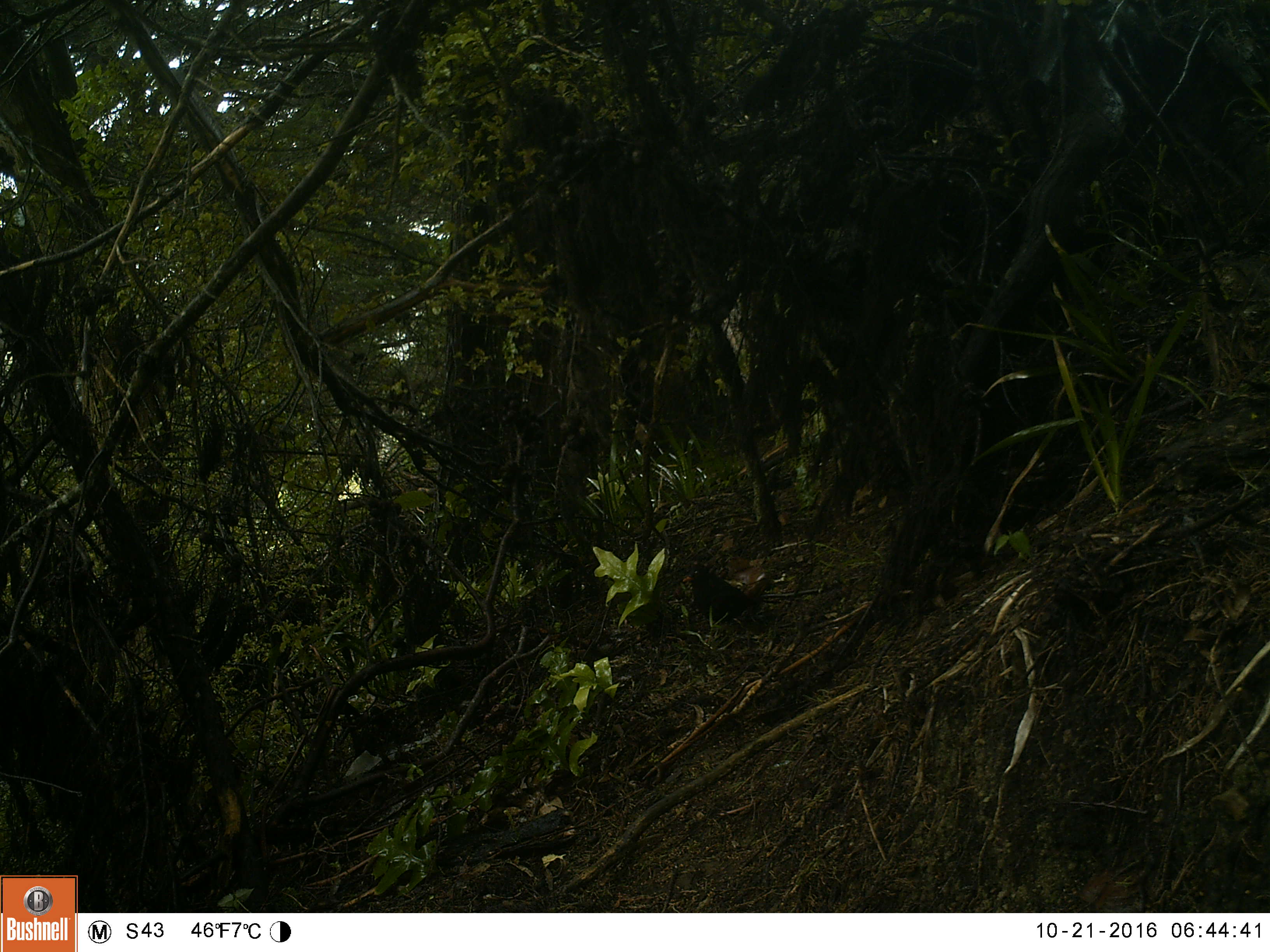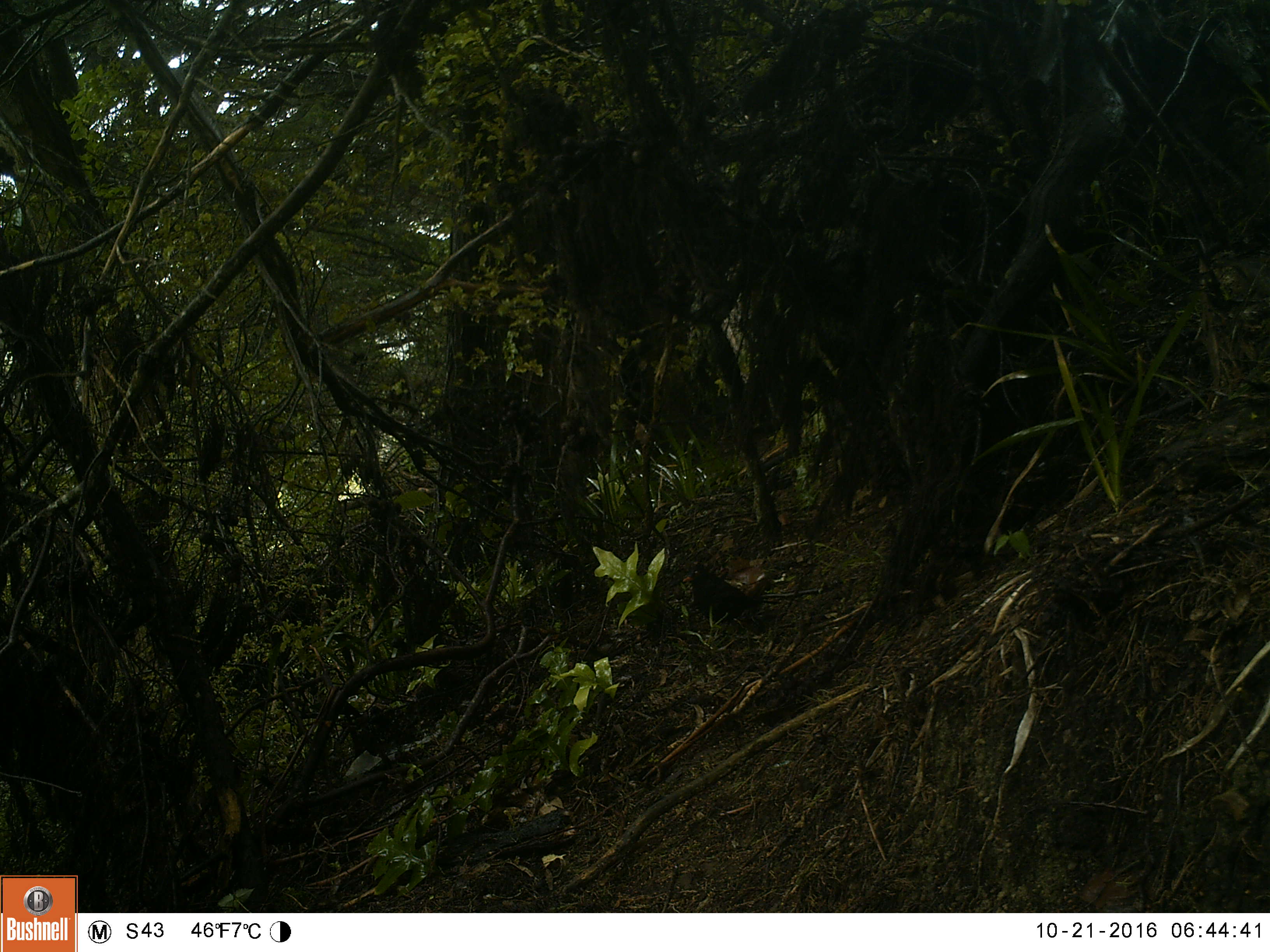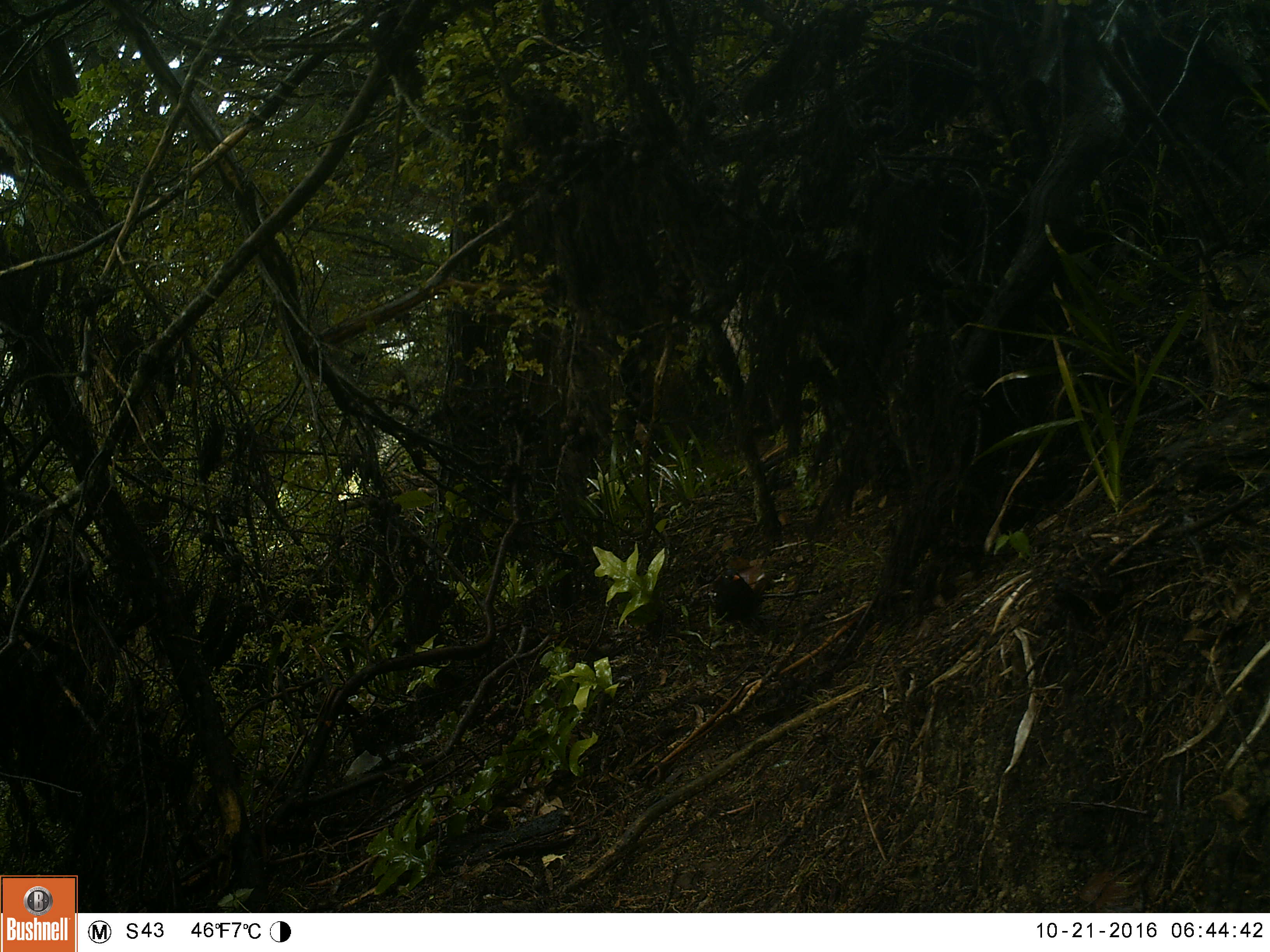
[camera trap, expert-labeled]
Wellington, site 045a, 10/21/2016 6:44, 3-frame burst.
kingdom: Animalia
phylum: Chordata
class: Aves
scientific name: Aves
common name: bird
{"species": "bird (Aves)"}